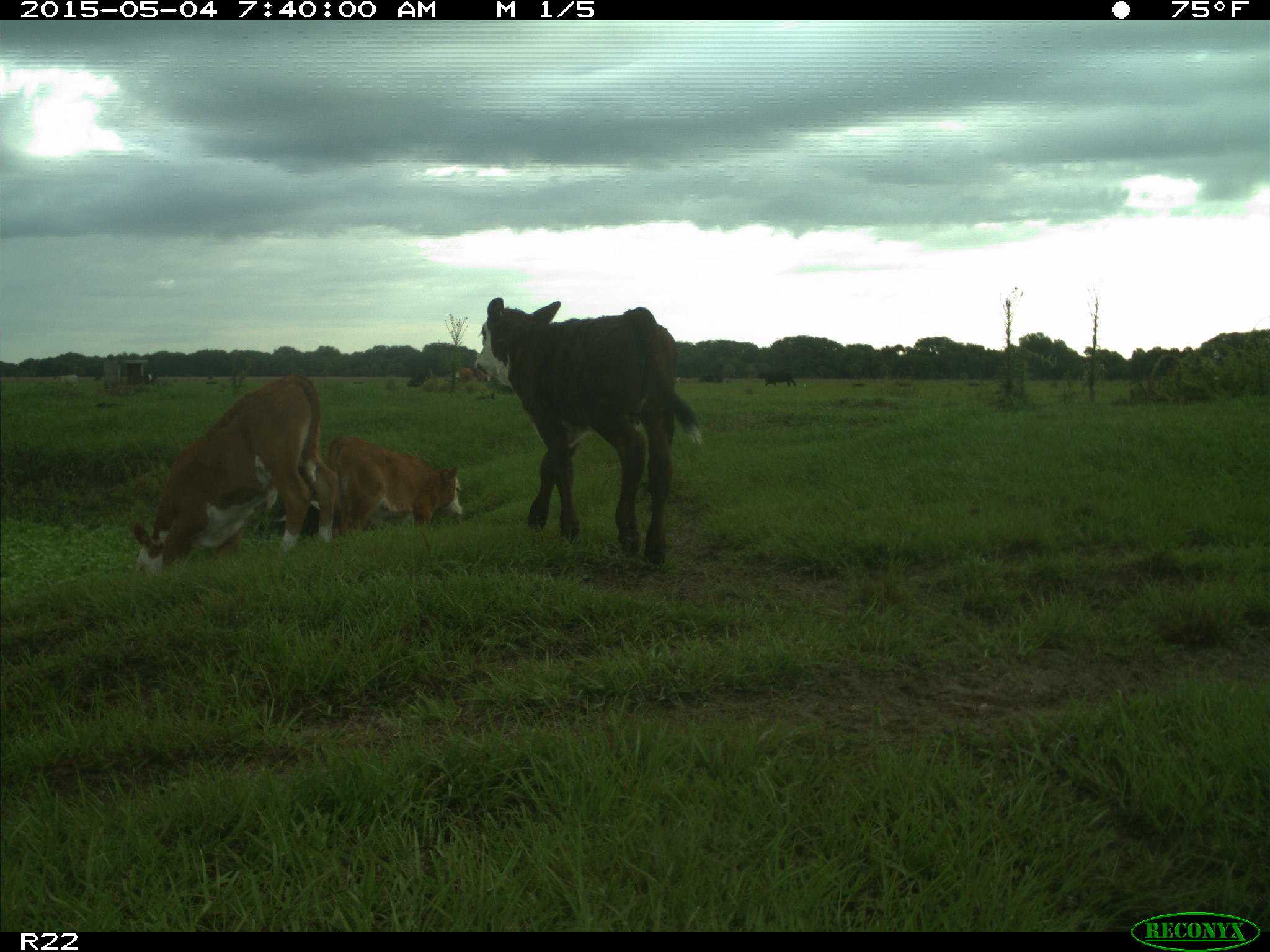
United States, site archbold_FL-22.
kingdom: Animalia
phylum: Chordata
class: Mammalia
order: Artiodactyla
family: Bovidae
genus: Bos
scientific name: Bos taurus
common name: domestic cow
Bos taurus (domestic cow).